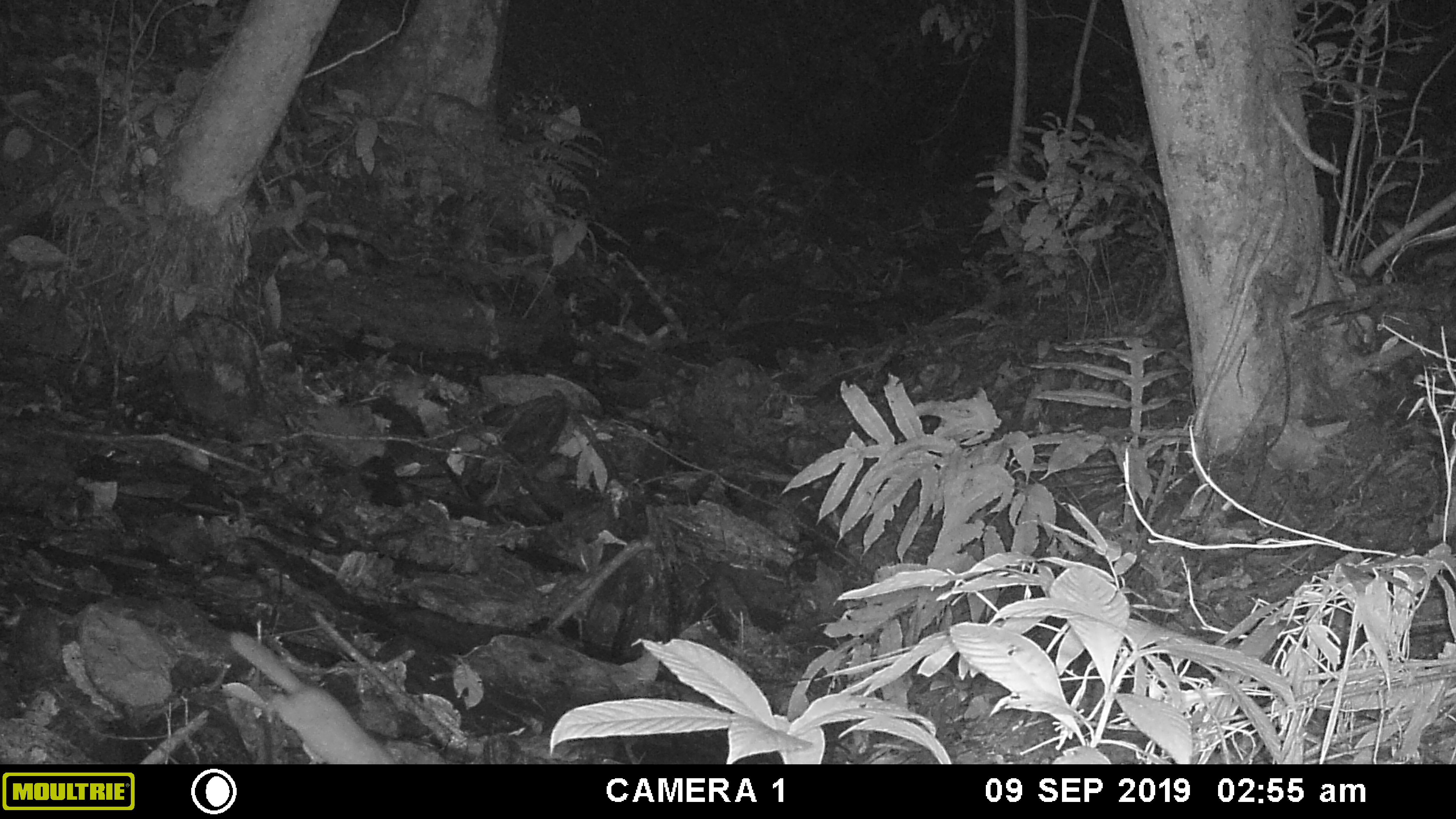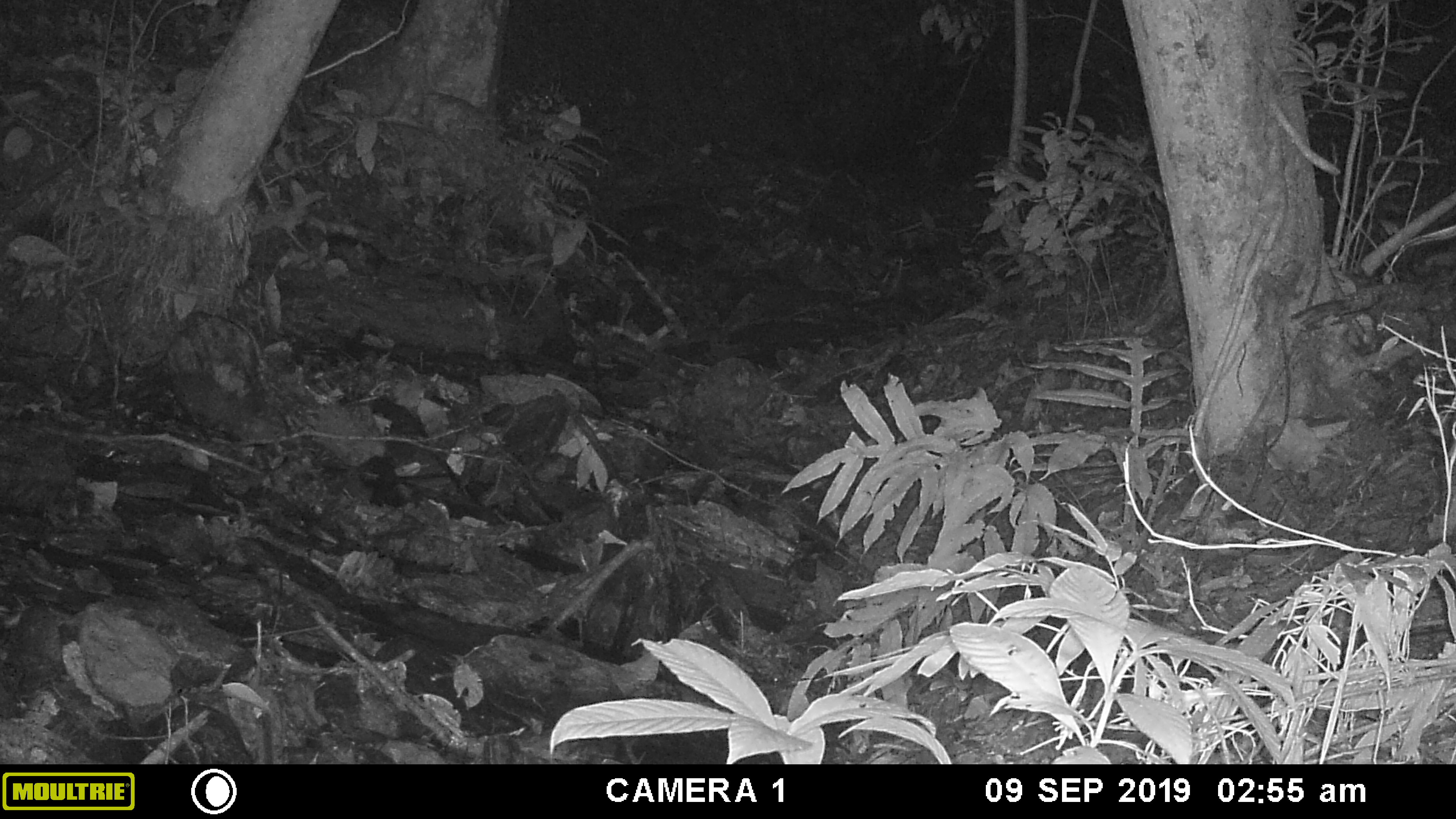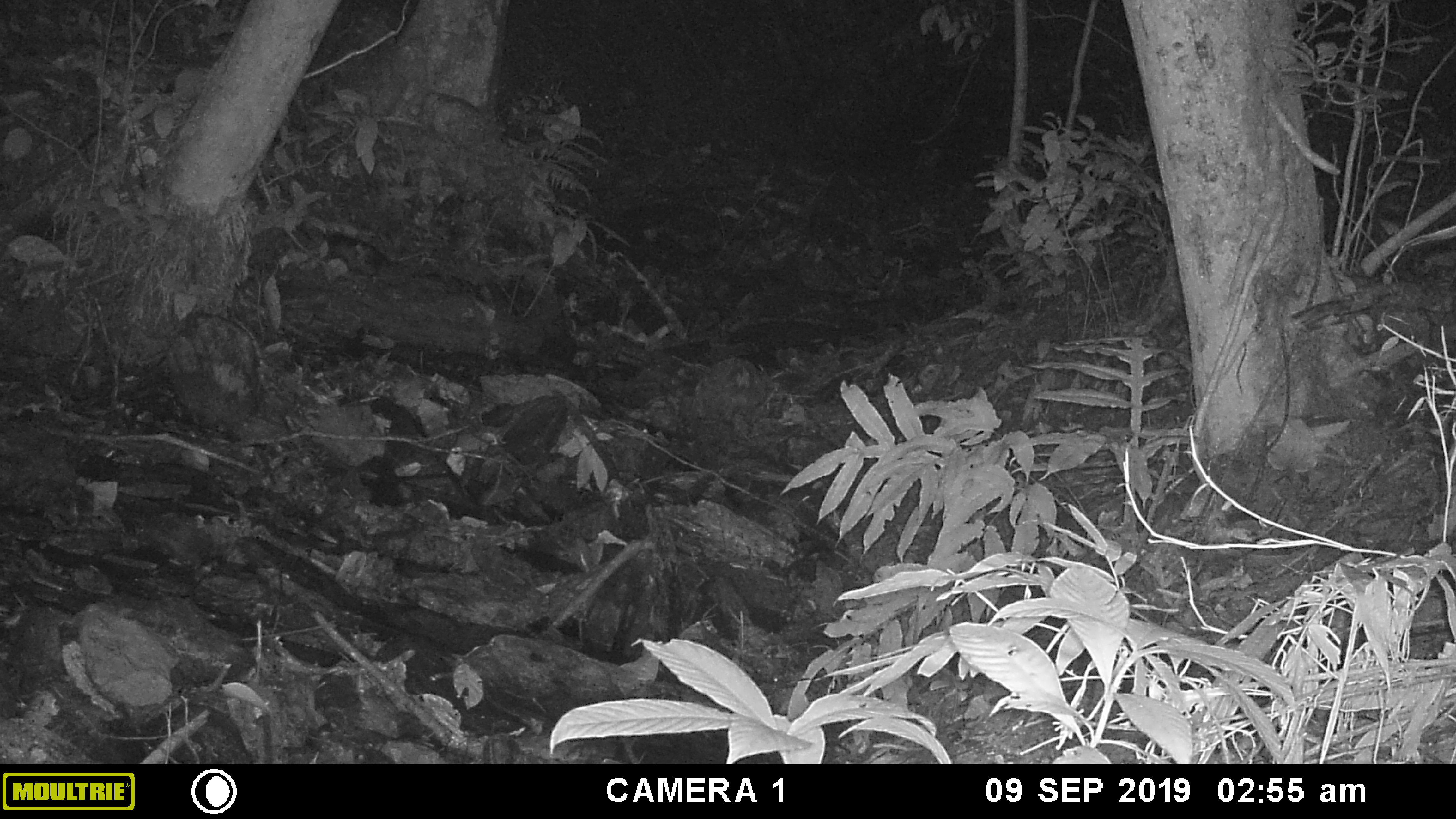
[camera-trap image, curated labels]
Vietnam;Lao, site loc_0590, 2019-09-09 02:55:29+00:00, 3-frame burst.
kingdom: Animalia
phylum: Chordata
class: Mammalia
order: Carnivora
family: Mustelidae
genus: Melogale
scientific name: Melogale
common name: ferret badger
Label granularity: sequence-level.